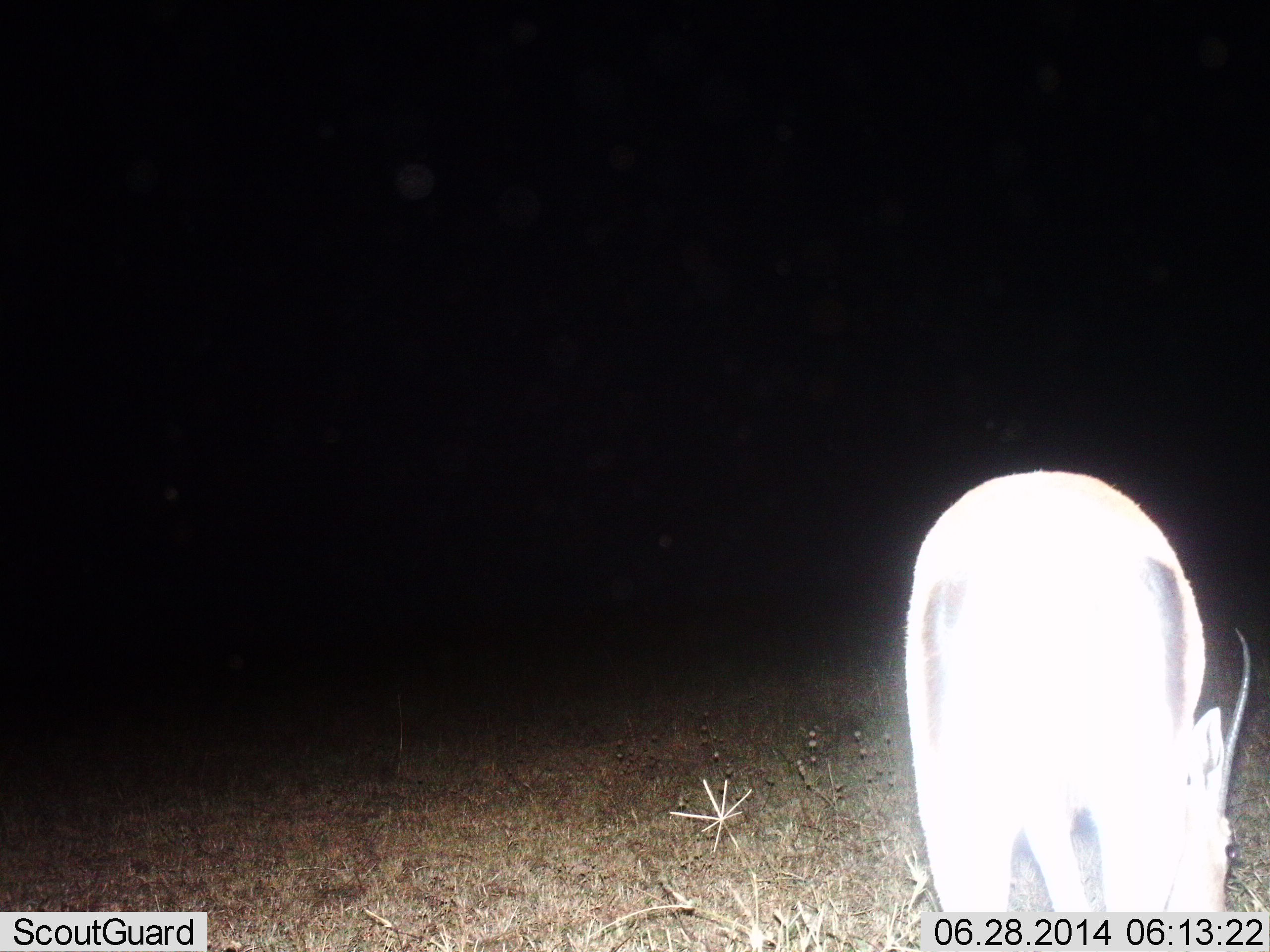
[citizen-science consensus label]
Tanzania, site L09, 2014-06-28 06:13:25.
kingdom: Animalia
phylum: Chordata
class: Mammalia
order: Artiodactyla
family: Bovidae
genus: Nanger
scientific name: Nanger granti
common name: grant's gazelle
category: gazellegrants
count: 1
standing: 30%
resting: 0%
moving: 0%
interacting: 0%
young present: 0%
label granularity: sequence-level